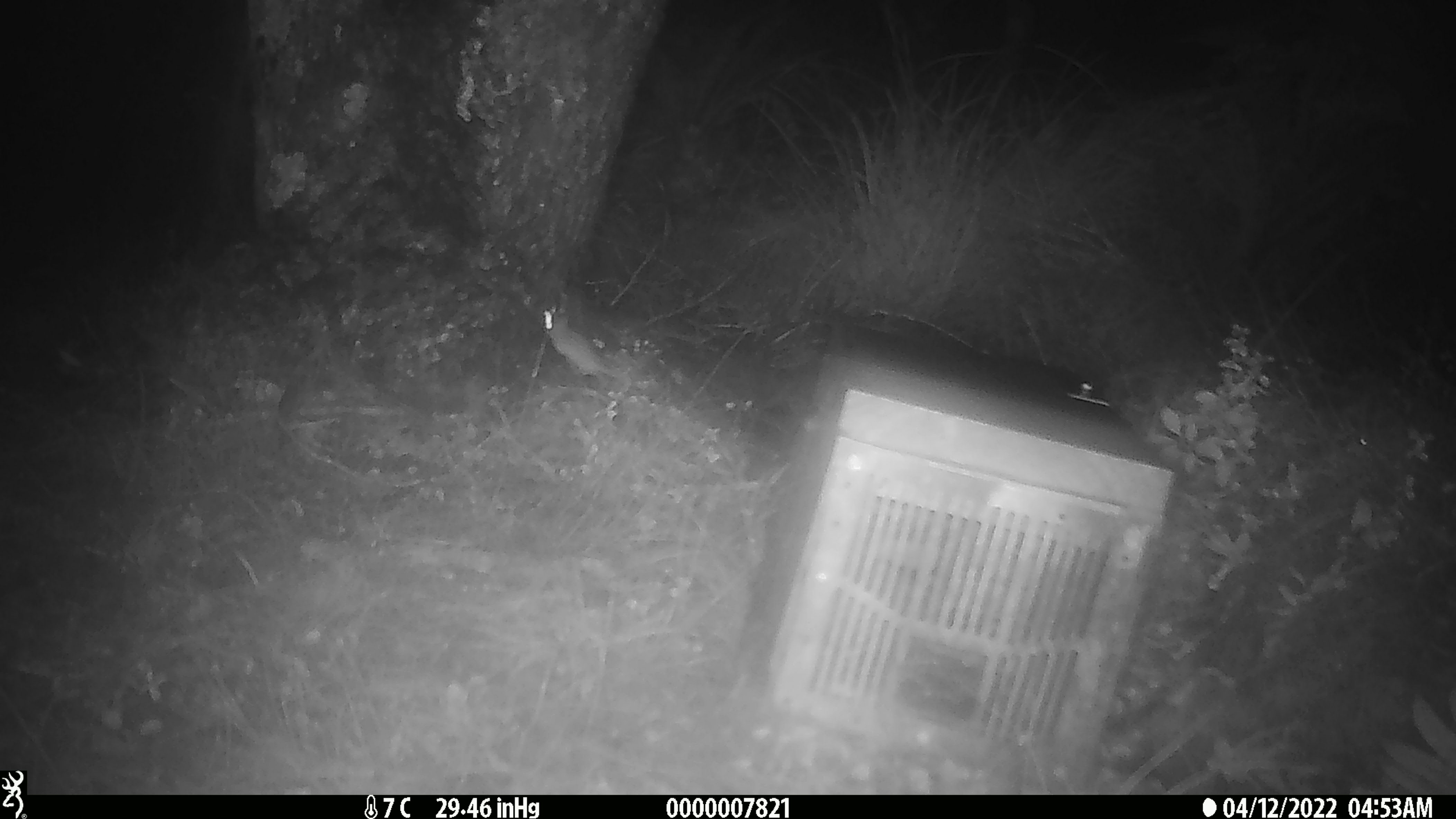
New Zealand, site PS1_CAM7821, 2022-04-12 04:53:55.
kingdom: Animalia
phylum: Chordata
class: Mammalia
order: Rodentia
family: Muridae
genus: Mus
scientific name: Mus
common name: mouse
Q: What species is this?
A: Mouse (Mus).